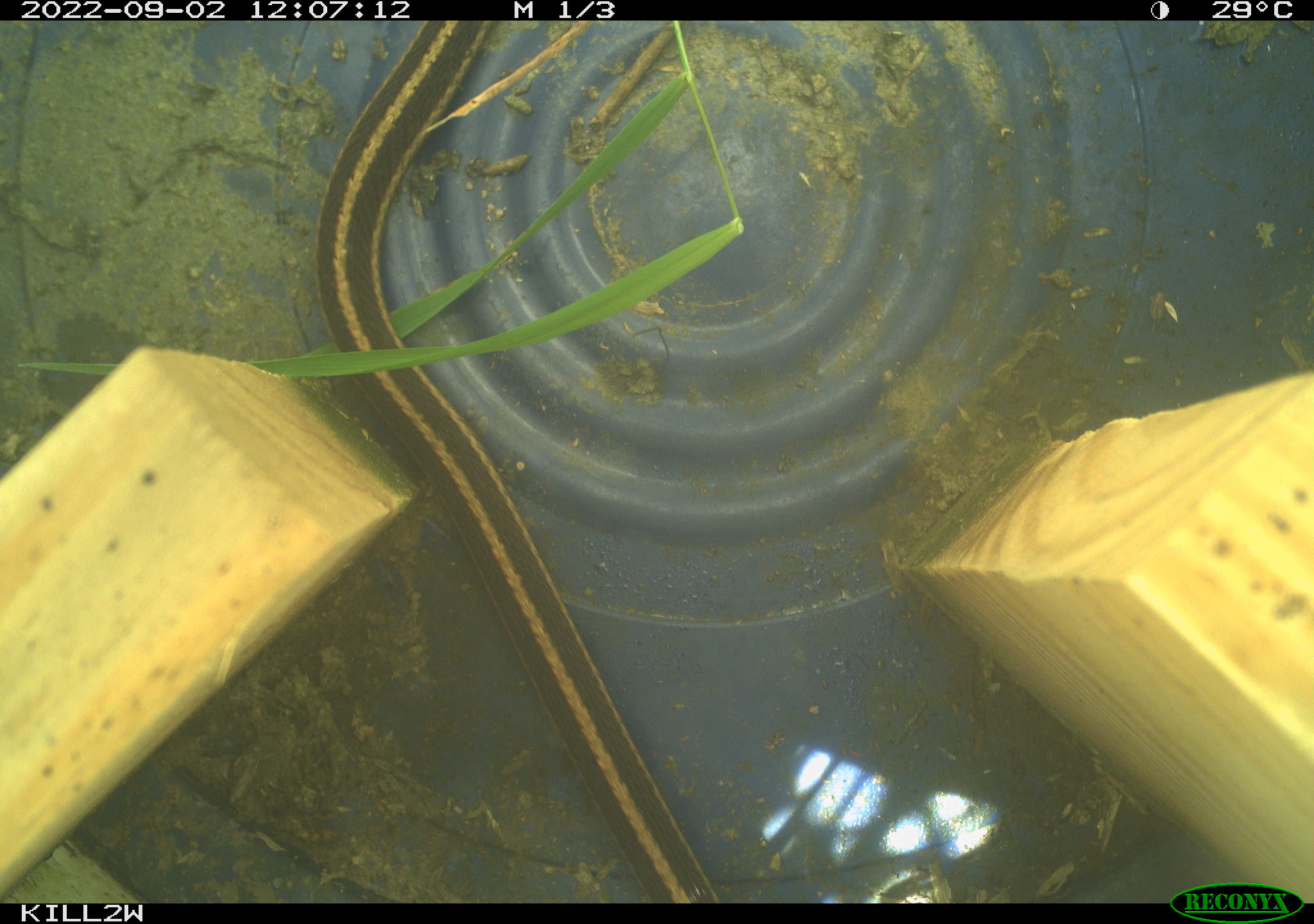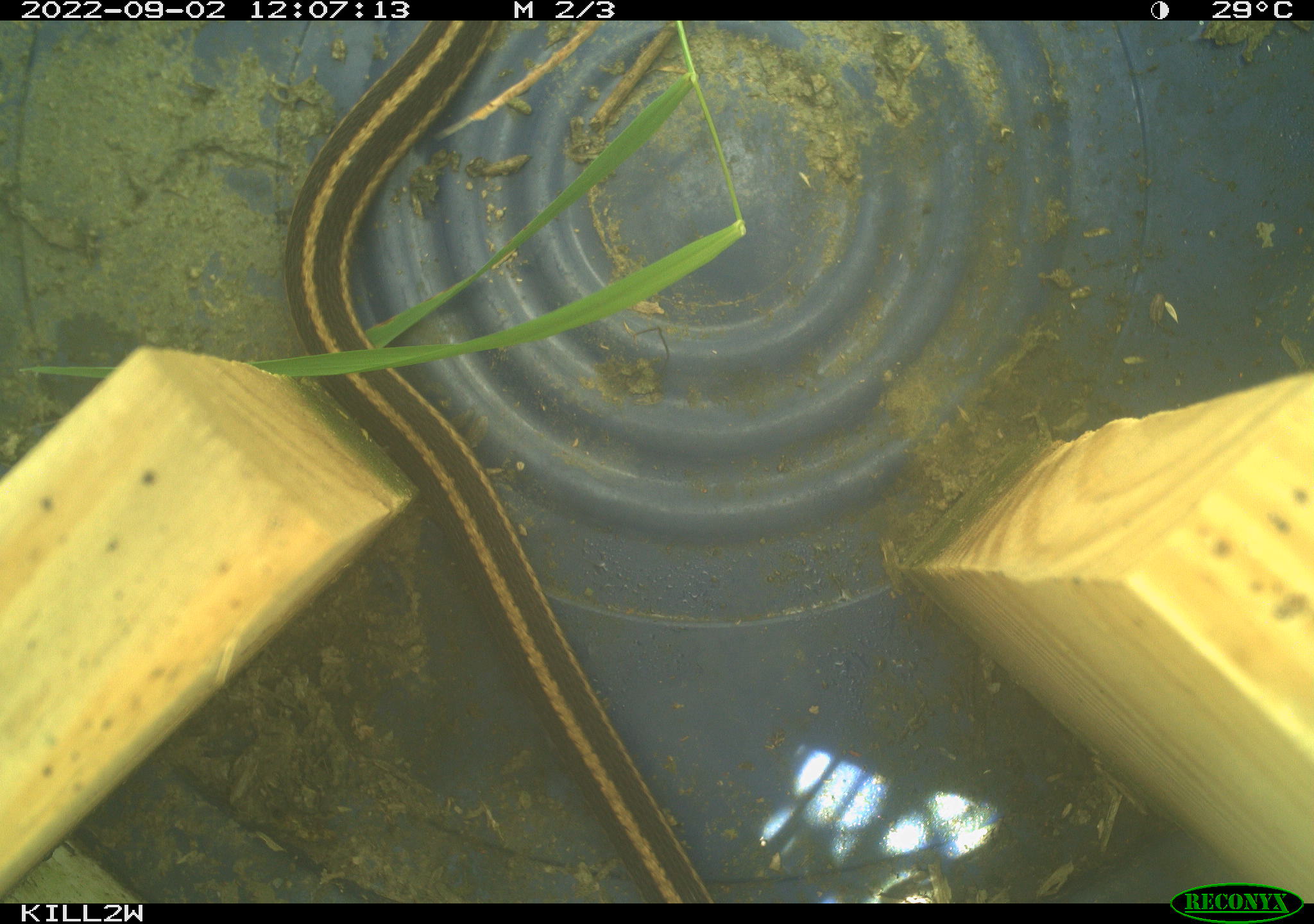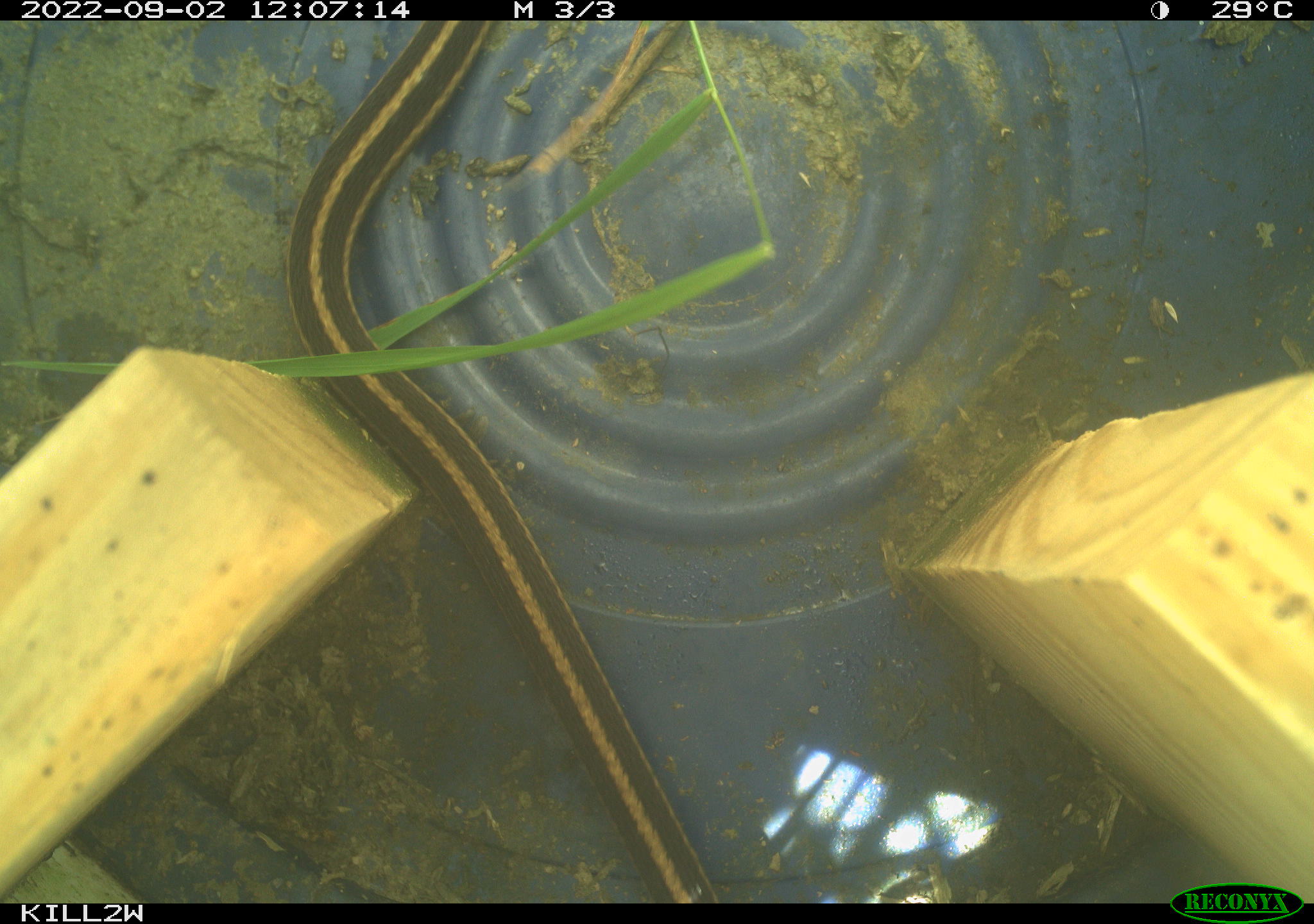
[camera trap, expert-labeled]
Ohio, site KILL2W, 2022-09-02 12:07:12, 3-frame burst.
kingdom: Animalia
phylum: Chordata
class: Reptilia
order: Squamata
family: Colubridae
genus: Thamnophis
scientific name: Thamnophis sirtalis sirtalis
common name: eastern gartersnake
Eastern gartersnake (Thamnophis sirtalis sirtalis).